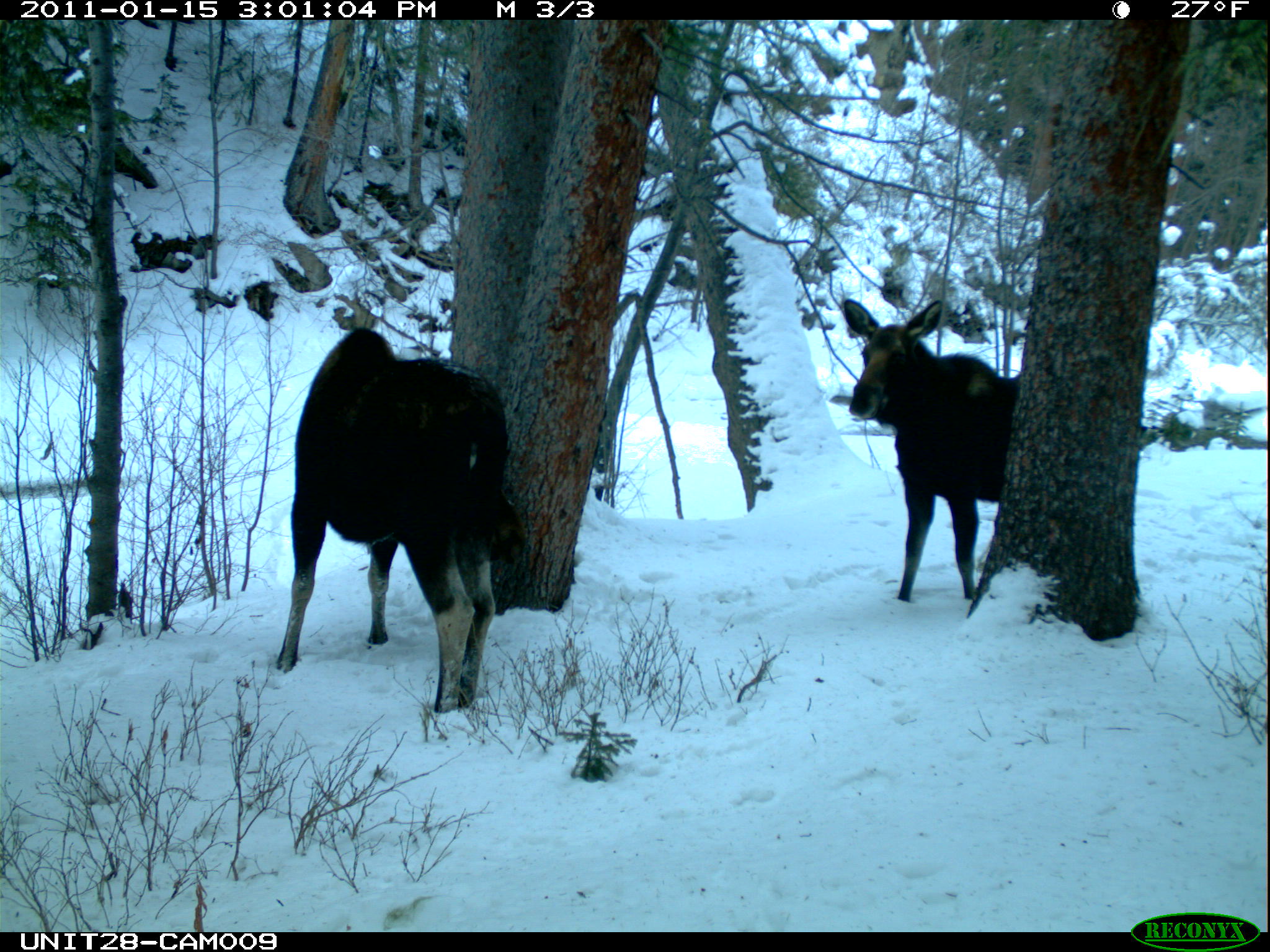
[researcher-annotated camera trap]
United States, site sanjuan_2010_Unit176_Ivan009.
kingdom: Animalia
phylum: Chordata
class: Mammalia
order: Artiodactyla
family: Cervidae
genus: Alces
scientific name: Alces alces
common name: moose